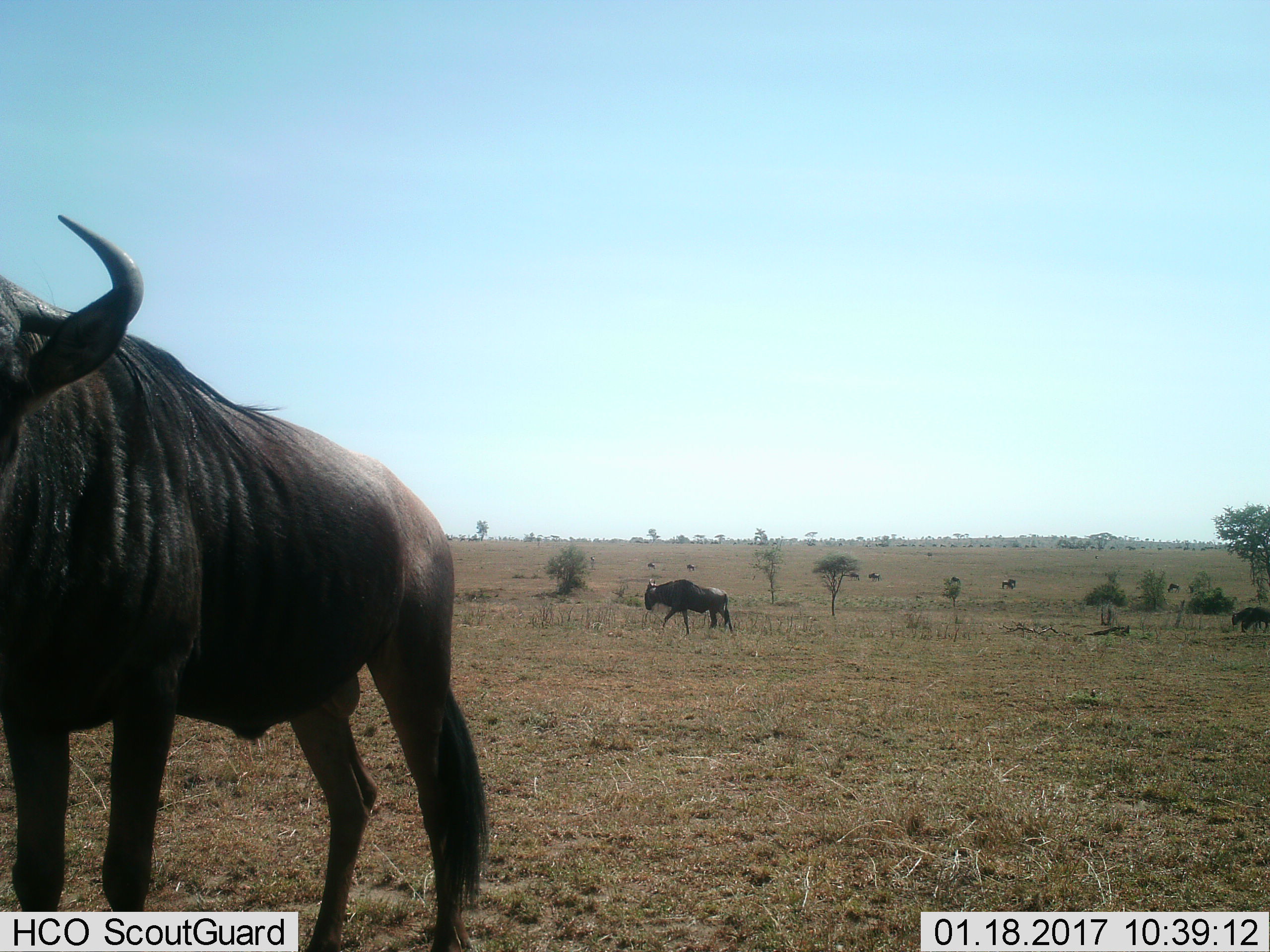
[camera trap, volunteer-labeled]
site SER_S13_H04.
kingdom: Animalia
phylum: Chordata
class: Mammalia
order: Artiodactyla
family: Bovidae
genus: Connochaetes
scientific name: Connochaetes taurinus taurinus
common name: blue wildebeest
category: wildebeestblue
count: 11-50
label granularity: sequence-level